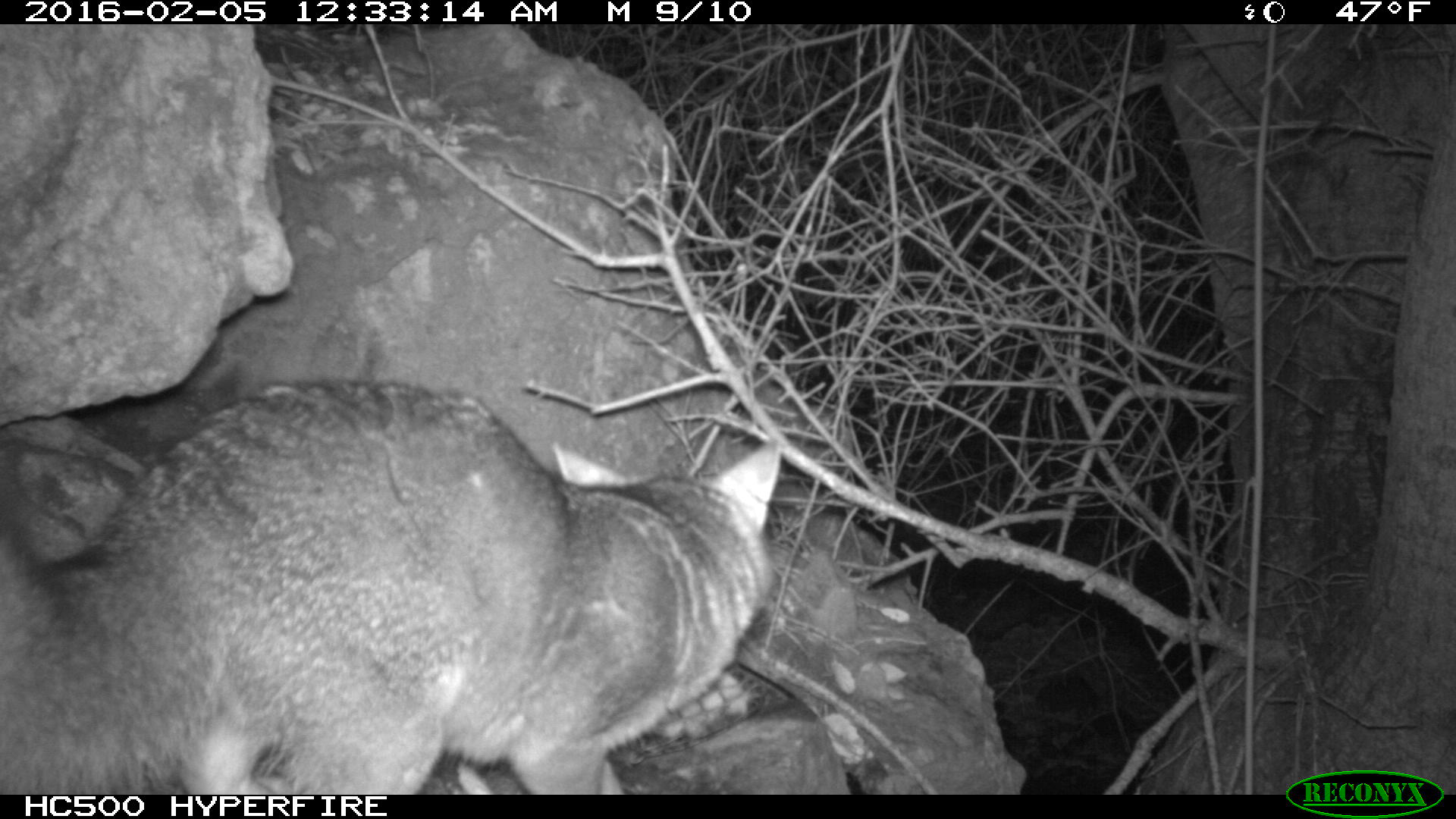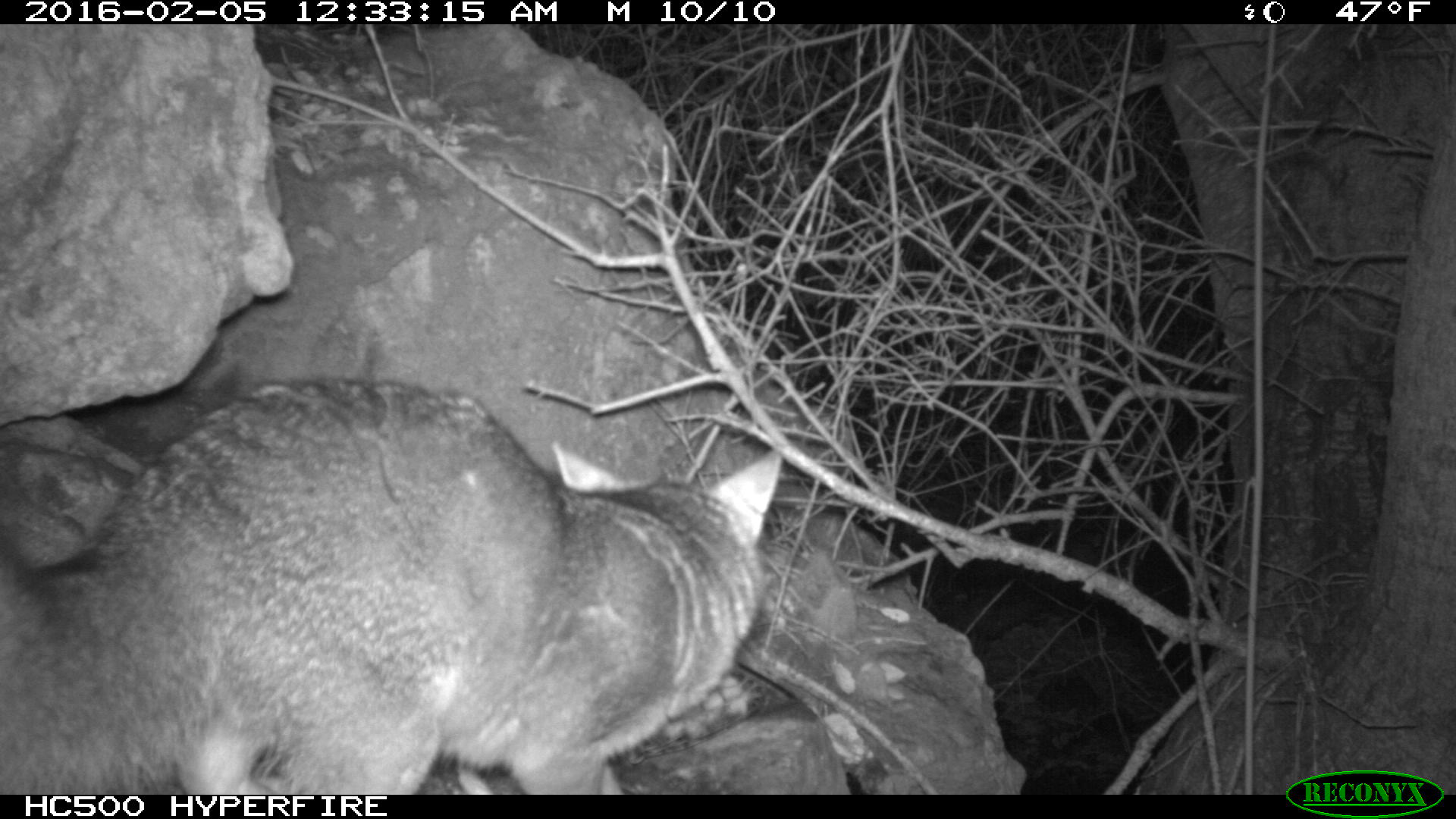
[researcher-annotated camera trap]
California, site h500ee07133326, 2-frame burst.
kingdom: Animalia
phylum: Chordata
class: Mammalia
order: Carnivora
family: Canidae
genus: Urocyon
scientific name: Urocyon littoralis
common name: island fox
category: fox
Fox (island fox) (Urocyon littoralis).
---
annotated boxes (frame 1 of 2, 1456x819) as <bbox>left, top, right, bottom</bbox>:
fox: <bbox>0, 379, 782, 795</bbox>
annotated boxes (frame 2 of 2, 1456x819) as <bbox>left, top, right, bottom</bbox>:
fox: <bbox>0, 373, 785, 793</bbox>